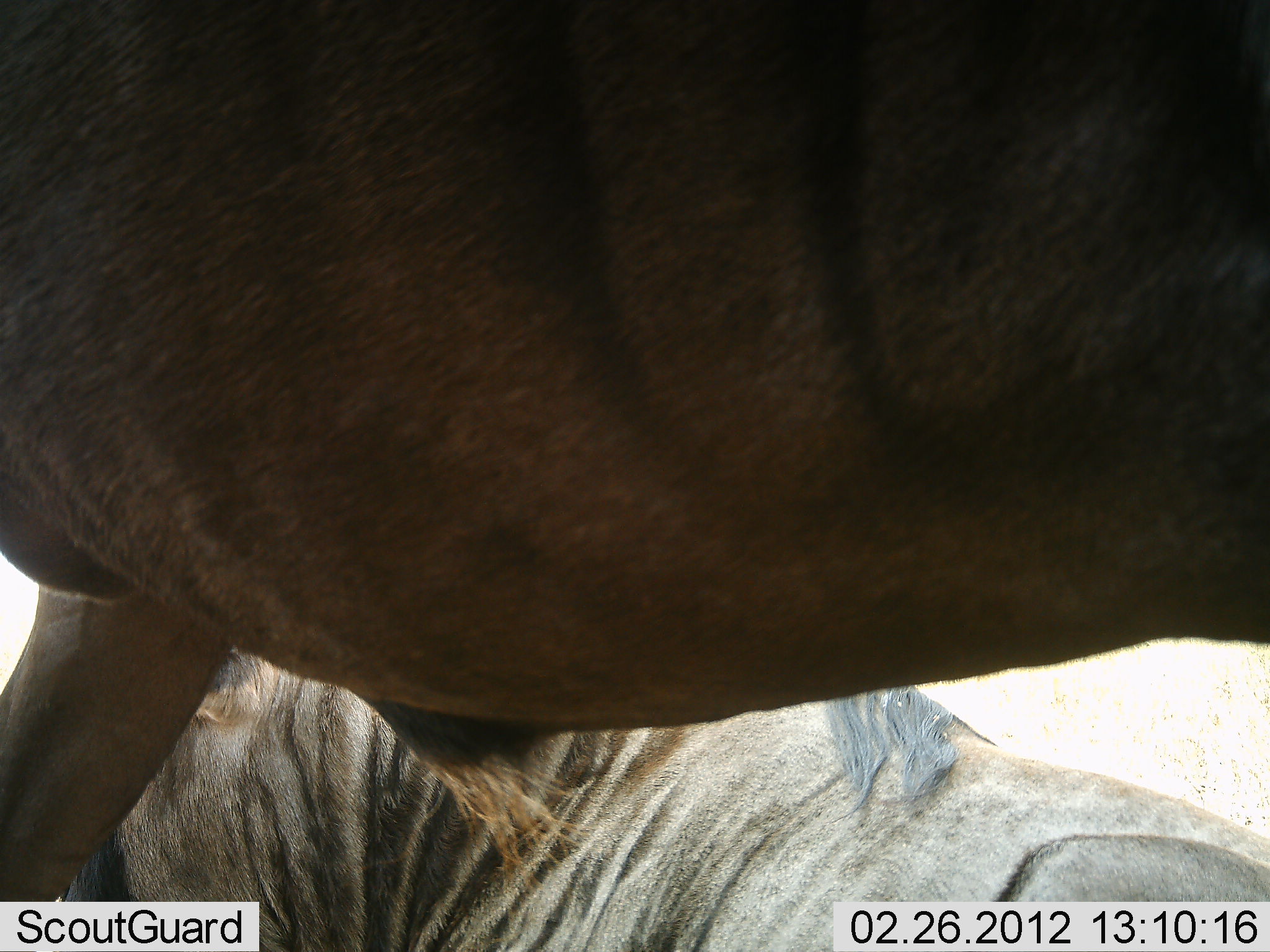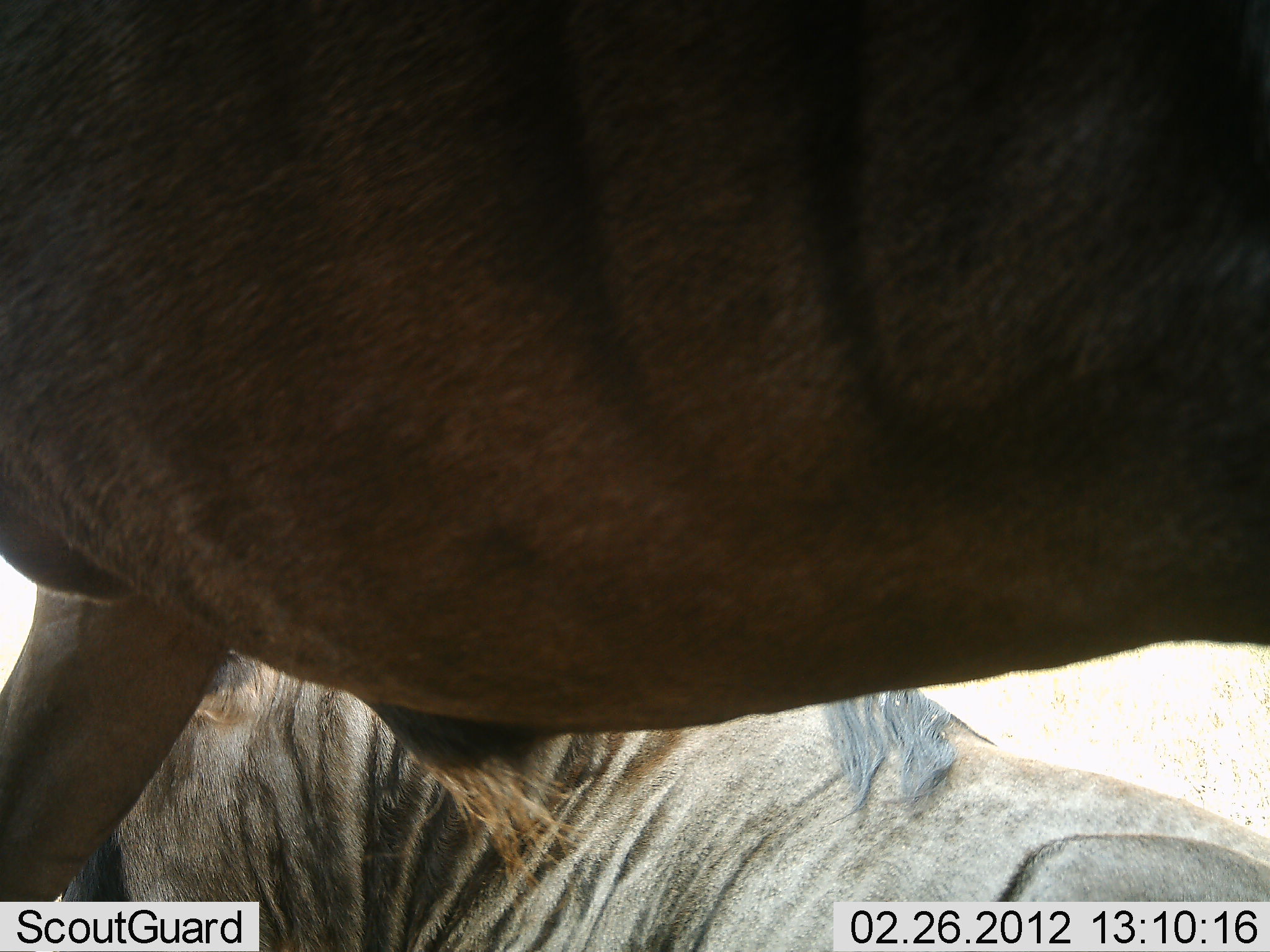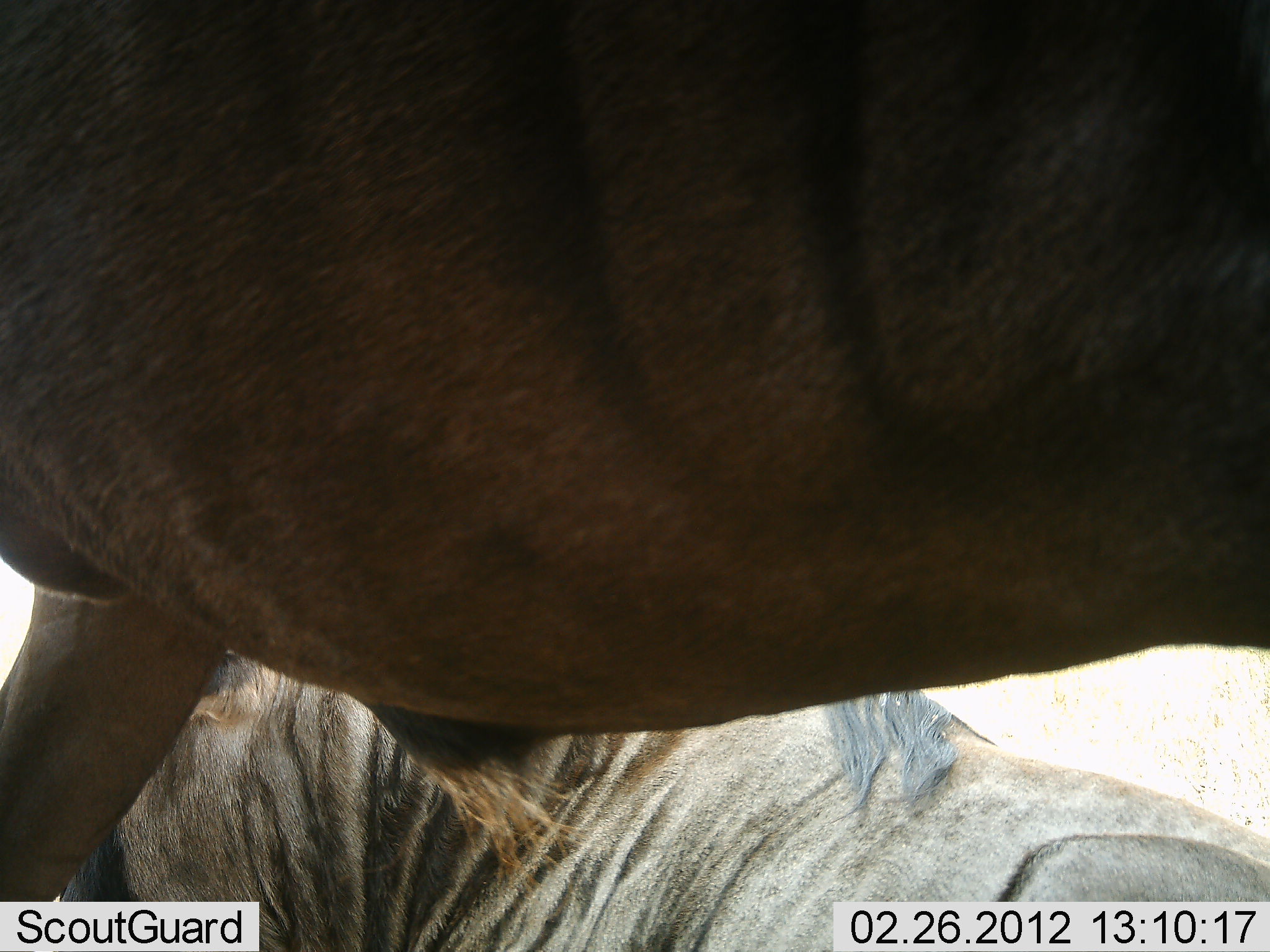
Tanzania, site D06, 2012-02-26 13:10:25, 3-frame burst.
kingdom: Animalia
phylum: Chordata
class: Mammalia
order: Artiodactyla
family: Bovidae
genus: Connochaetes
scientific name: Connochaetes taurinus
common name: blue wildebeest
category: wildebeest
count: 2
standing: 68%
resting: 76%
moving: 4%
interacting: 4%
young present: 0%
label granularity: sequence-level